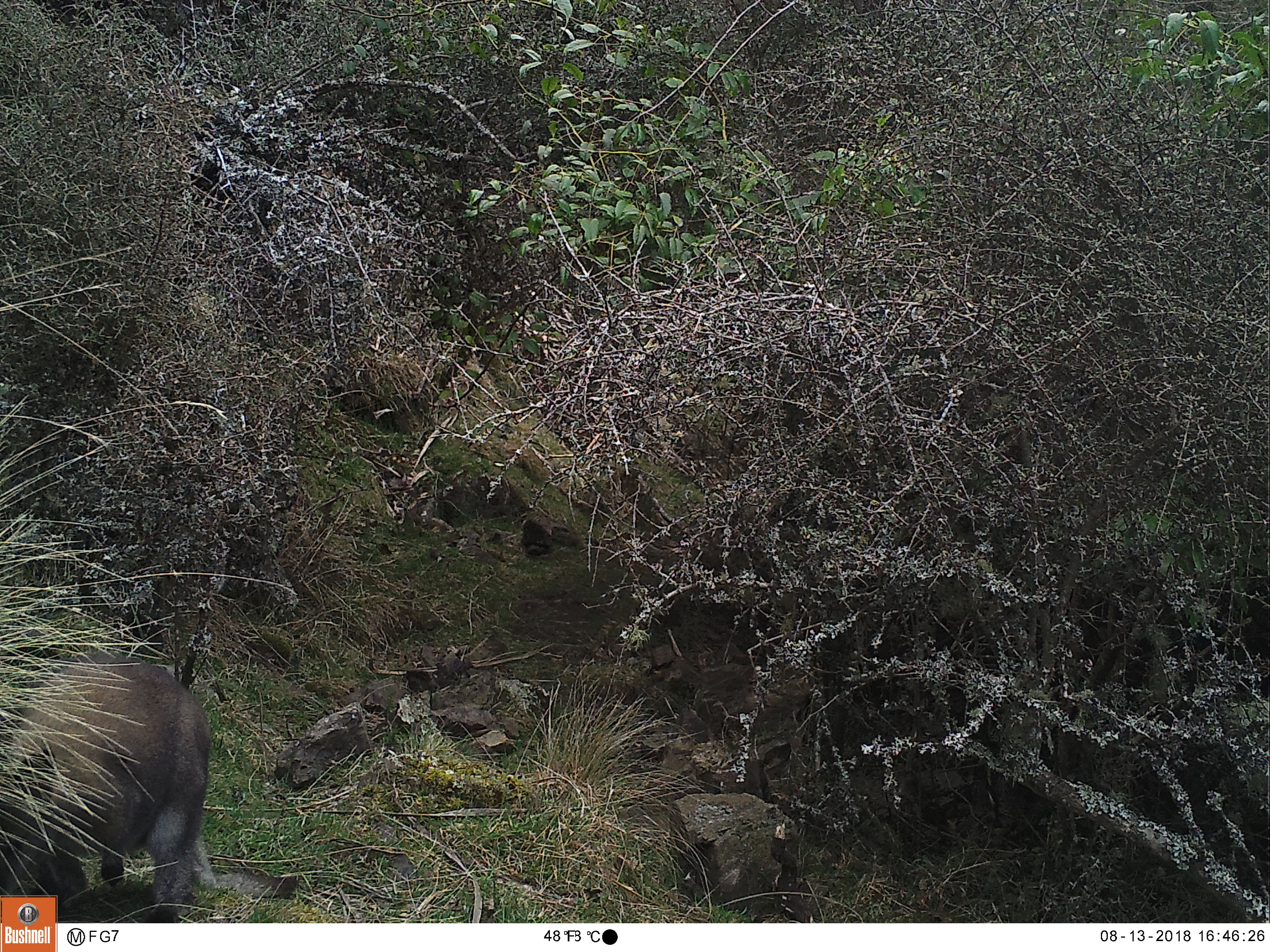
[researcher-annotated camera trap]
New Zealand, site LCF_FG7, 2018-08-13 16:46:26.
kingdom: Animalia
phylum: Chordata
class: Mammalia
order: Diprotodontia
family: Macropodidae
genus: Notamacropus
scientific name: Notamacropus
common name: wallaby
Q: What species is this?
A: Wallaby (Notamacropus).